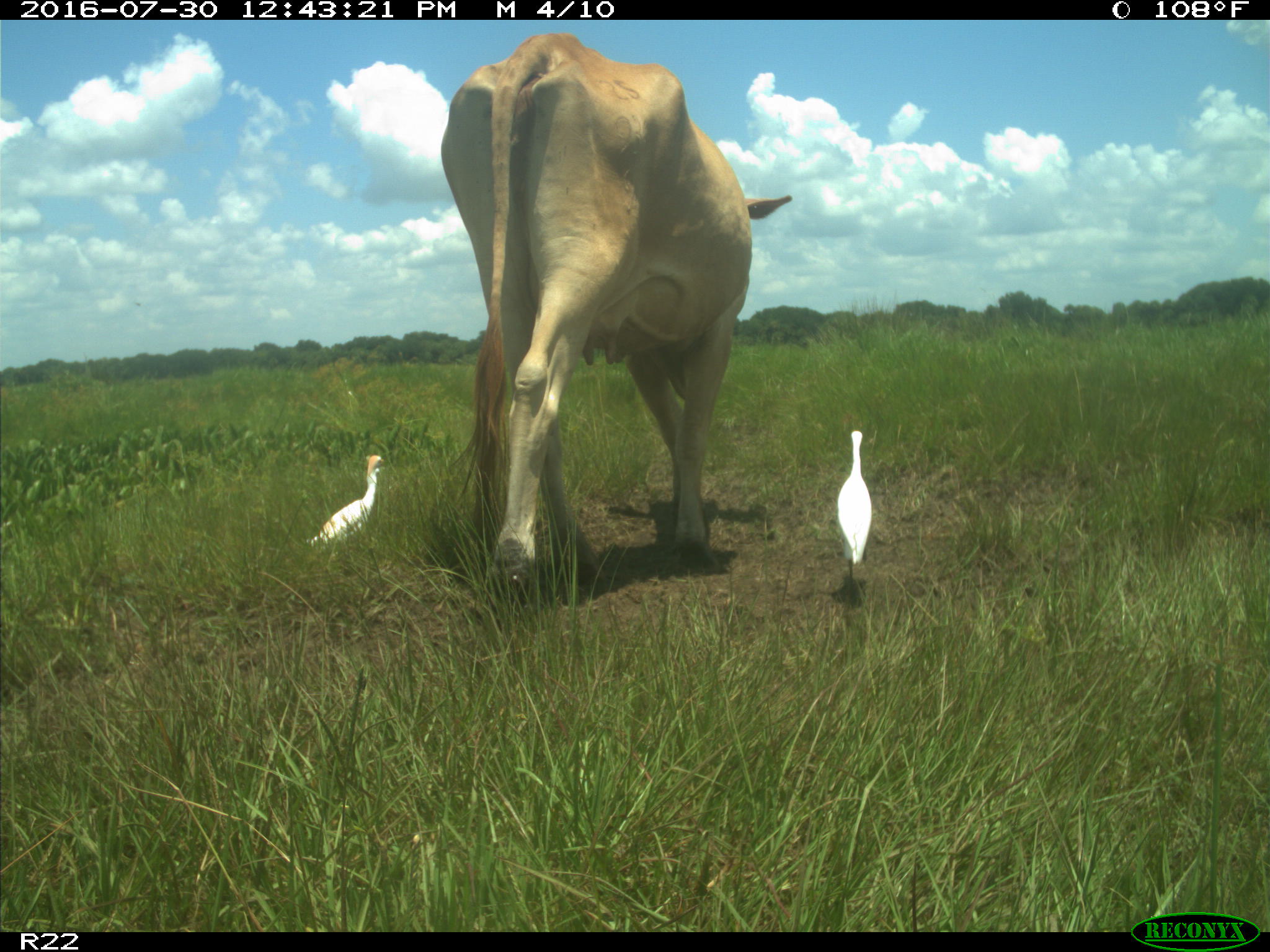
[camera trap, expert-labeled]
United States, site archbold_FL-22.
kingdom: Animalia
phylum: Chordata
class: Mammalia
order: Artiodactyla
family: Bovidae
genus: Bos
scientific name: Bos taurus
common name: domestic cow